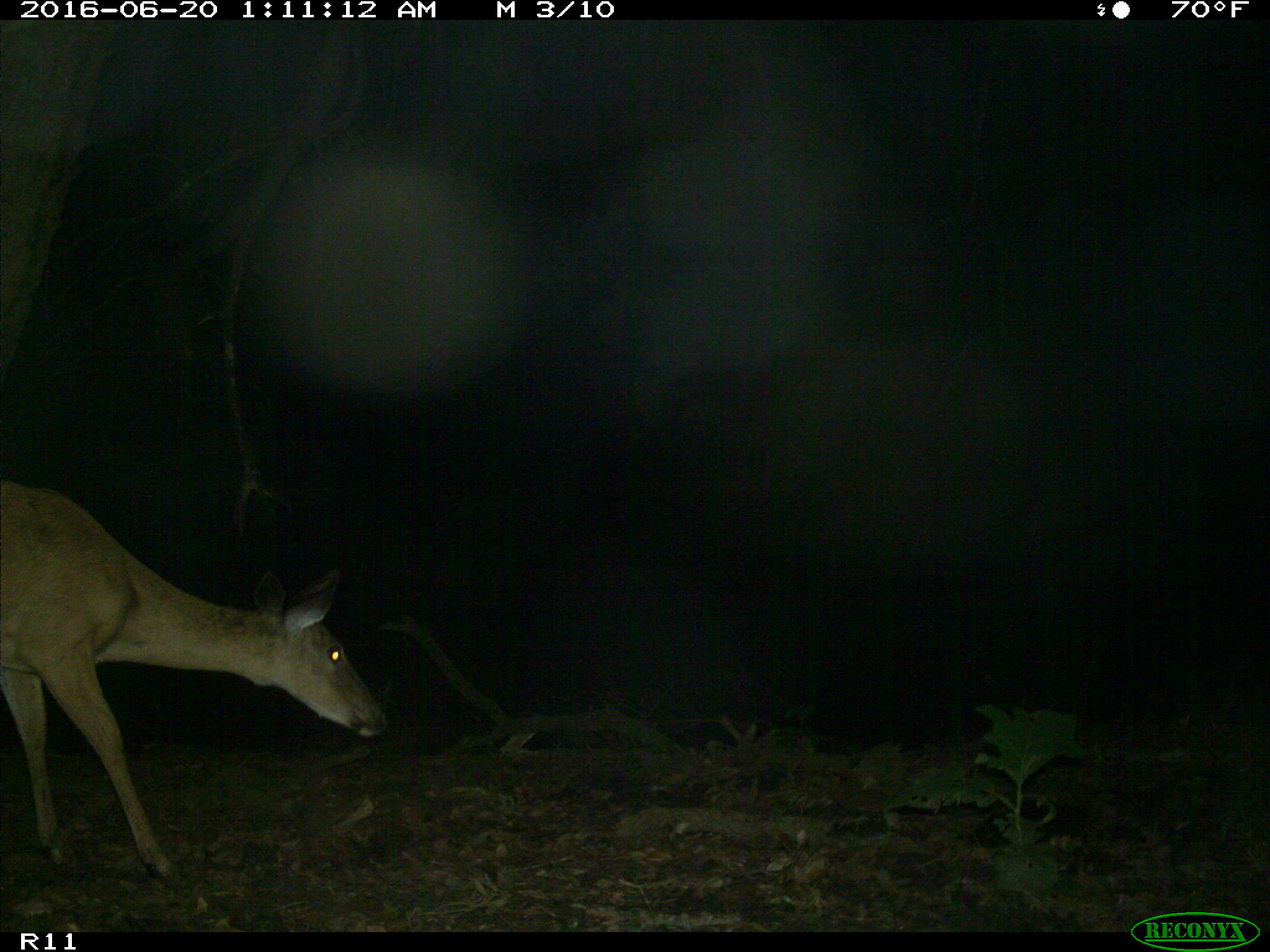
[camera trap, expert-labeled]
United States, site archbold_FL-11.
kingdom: Animalia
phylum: Chordata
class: Mammalia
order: Artiodactyla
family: Cervidae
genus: Odocoileus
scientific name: Odocoileus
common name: deer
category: unidentified deer